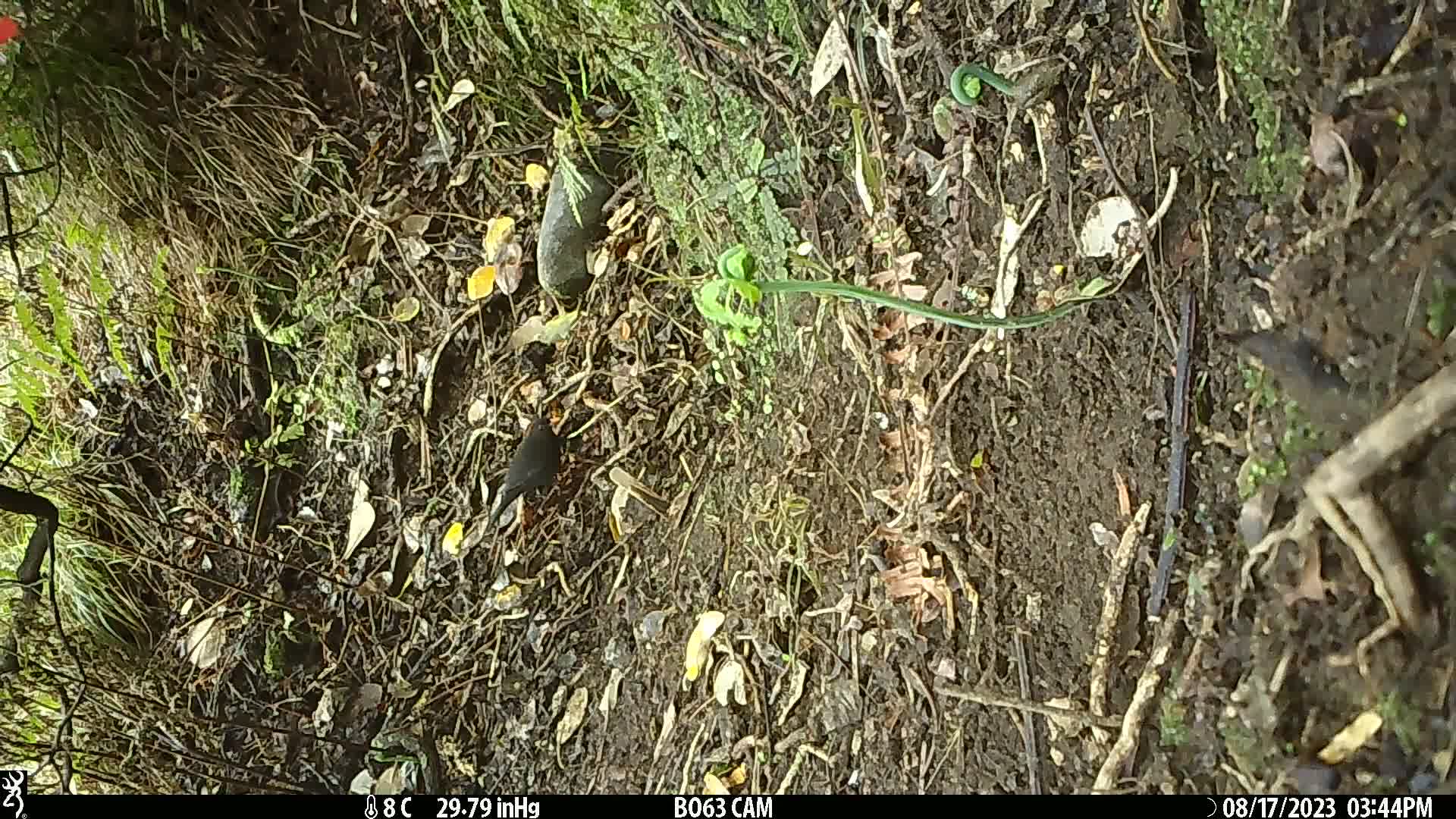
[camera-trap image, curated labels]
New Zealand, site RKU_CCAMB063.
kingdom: Animalia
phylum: Chordata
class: Aves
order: Passeriformes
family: Turdidae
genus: Turdus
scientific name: Turdus merula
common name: eurasian blackbird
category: blackbird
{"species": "blackbird (eurasian blackbird) (Turdus merula)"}